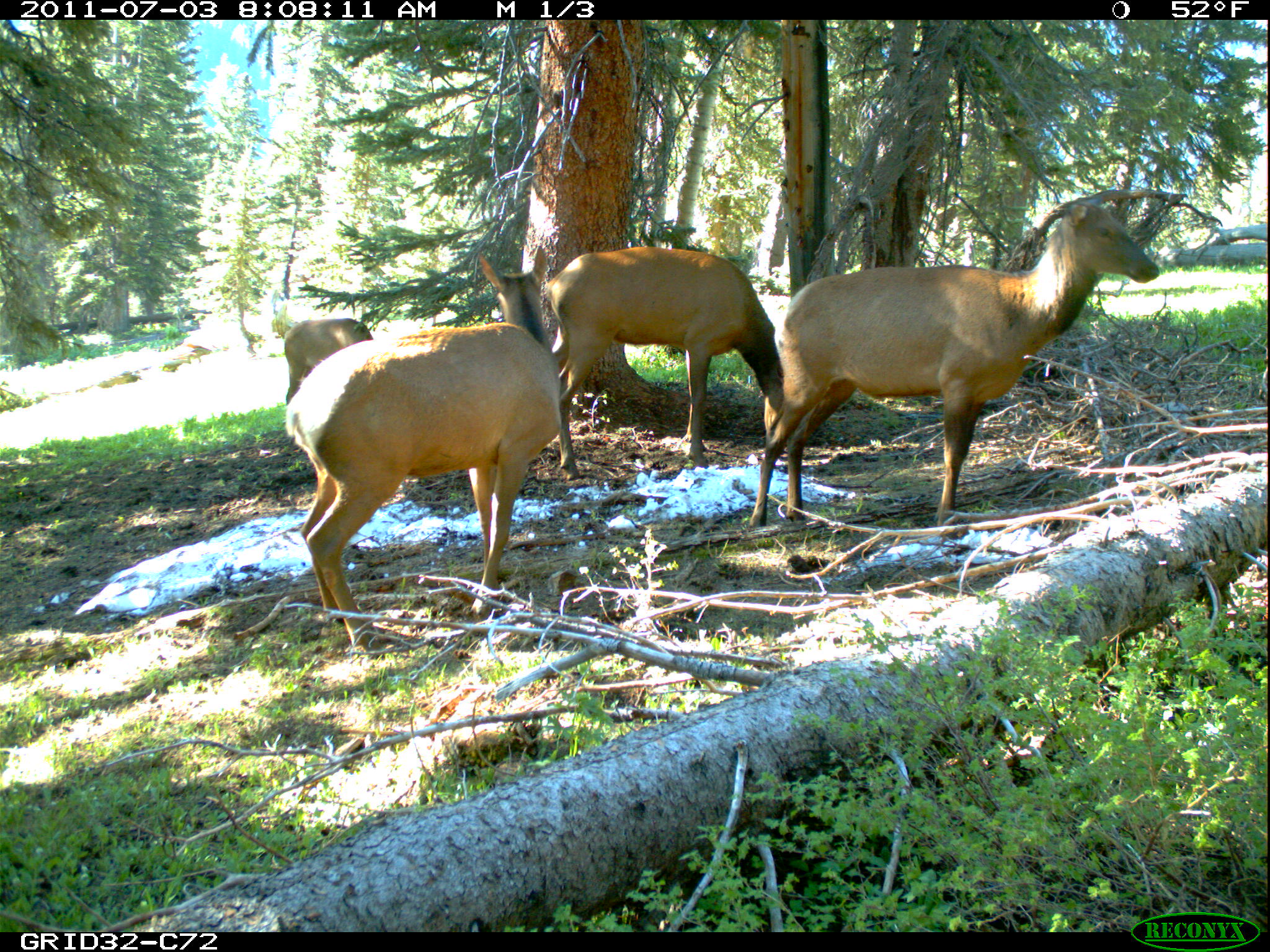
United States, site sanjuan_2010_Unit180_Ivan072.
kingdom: Animalia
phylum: Chordata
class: Mammalia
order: Artiodactyla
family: Cervidae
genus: Cervus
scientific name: Cervus elaphus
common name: red deer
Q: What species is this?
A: Cervus elaphus (red deer).